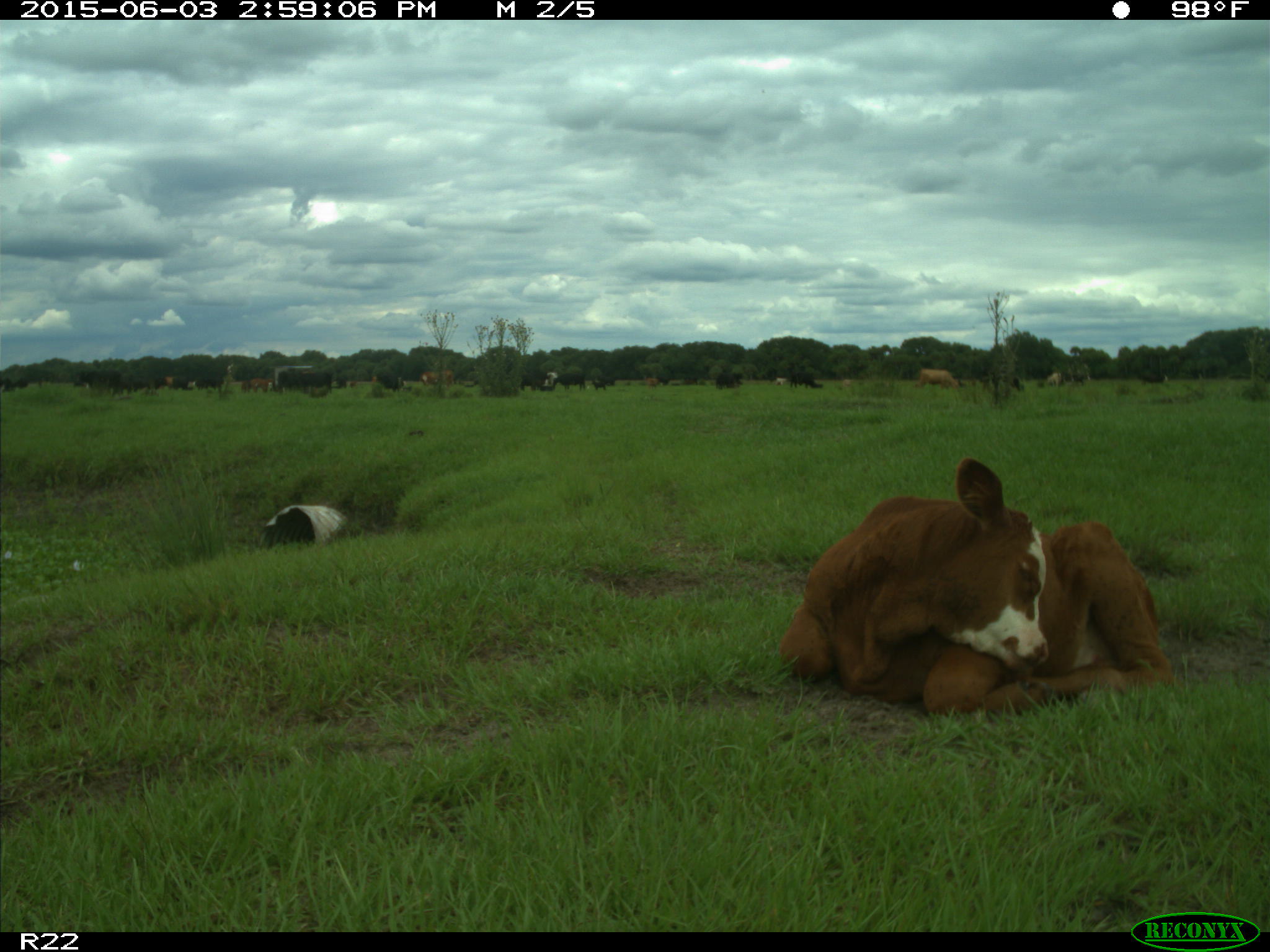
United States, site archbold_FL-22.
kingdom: Animalia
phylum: Chordata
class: Mammalia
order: Artiodactyla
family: Bovidae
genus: Bos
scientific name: Bos taurus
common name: domestic cow